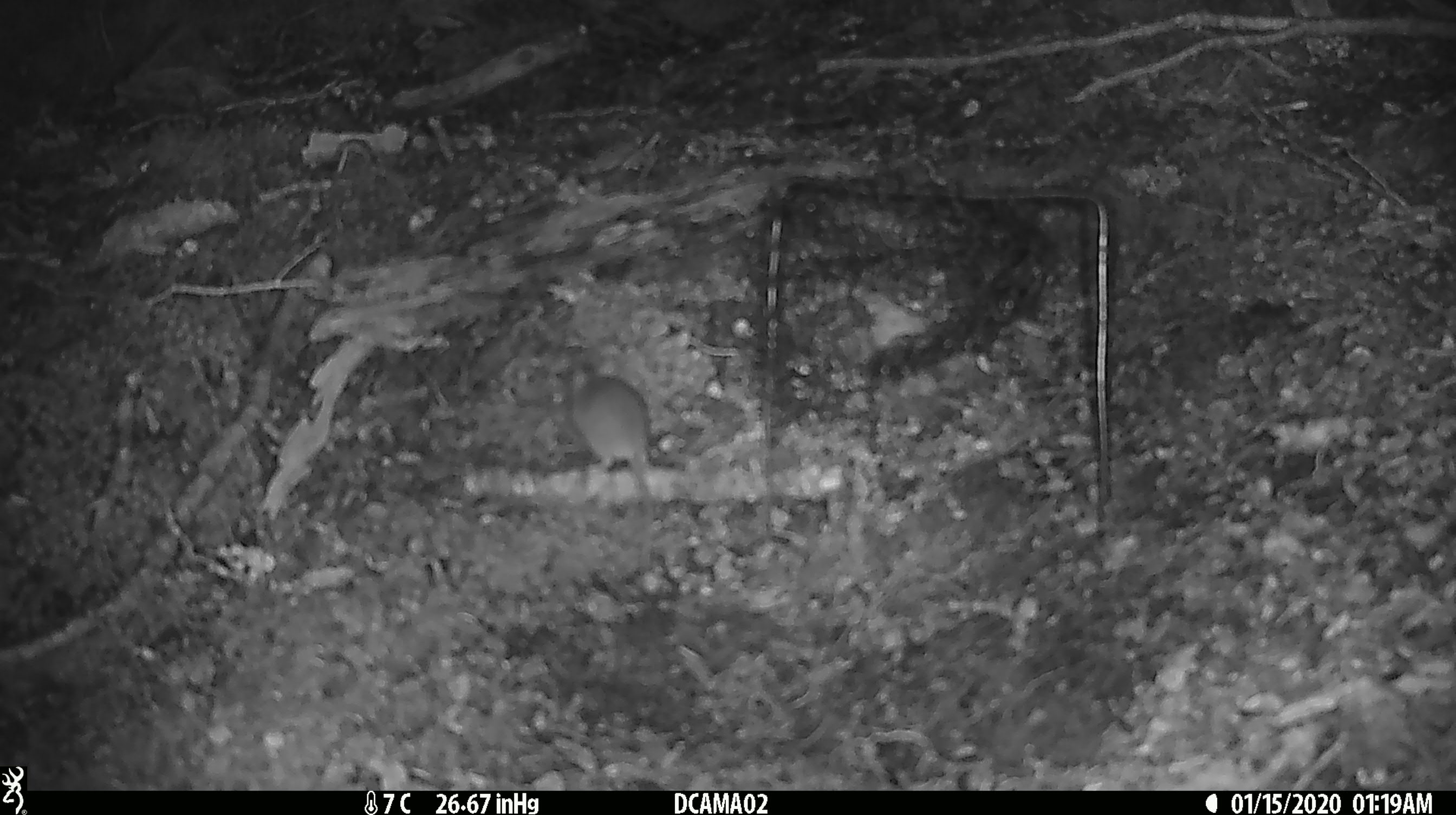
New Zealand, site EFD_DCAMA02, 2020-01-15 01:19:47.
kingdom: Animalia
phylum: Chordata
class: Mammalia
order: Rodentia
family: Muridae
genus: Mus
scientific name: Mus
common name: mouse